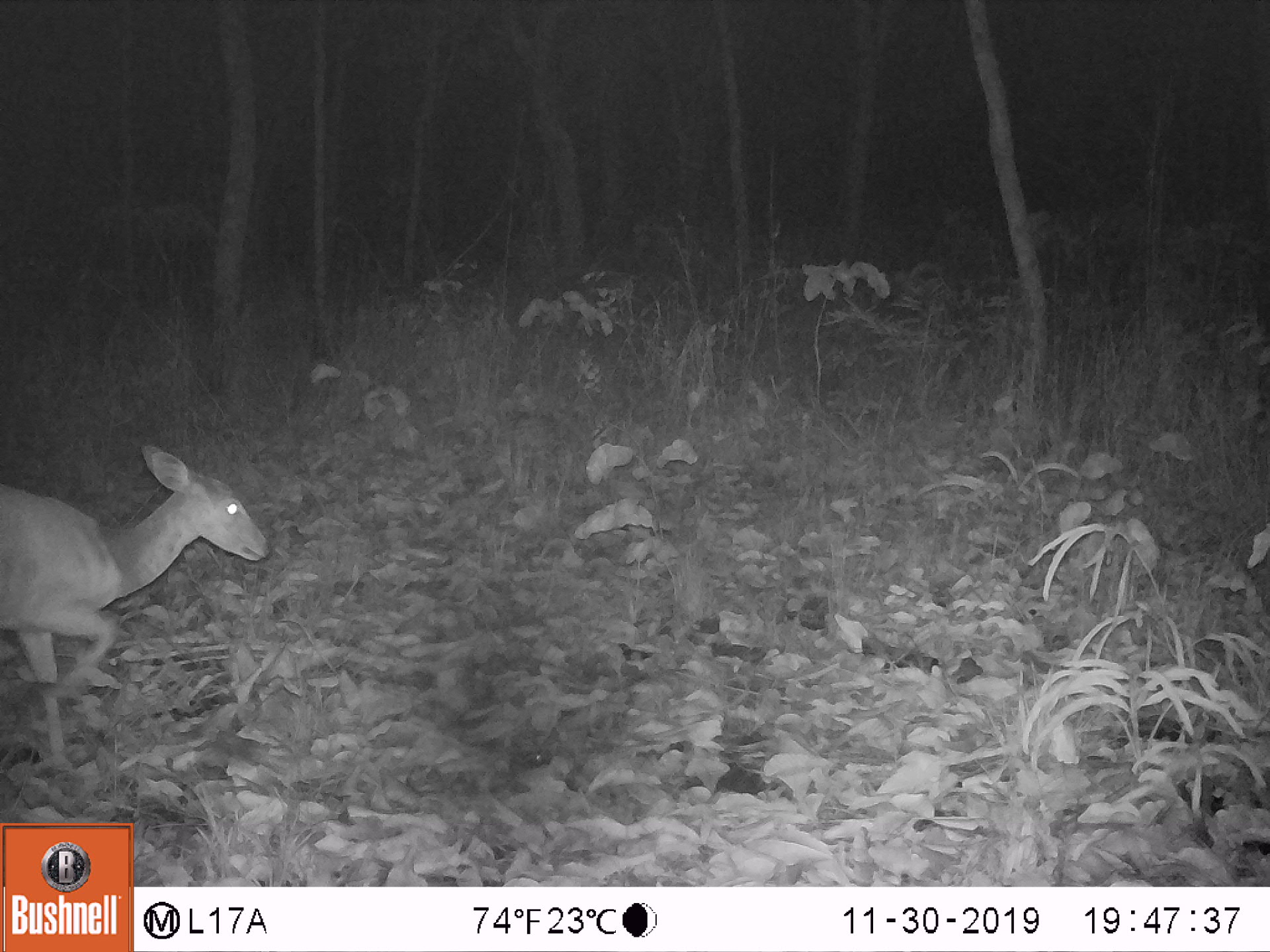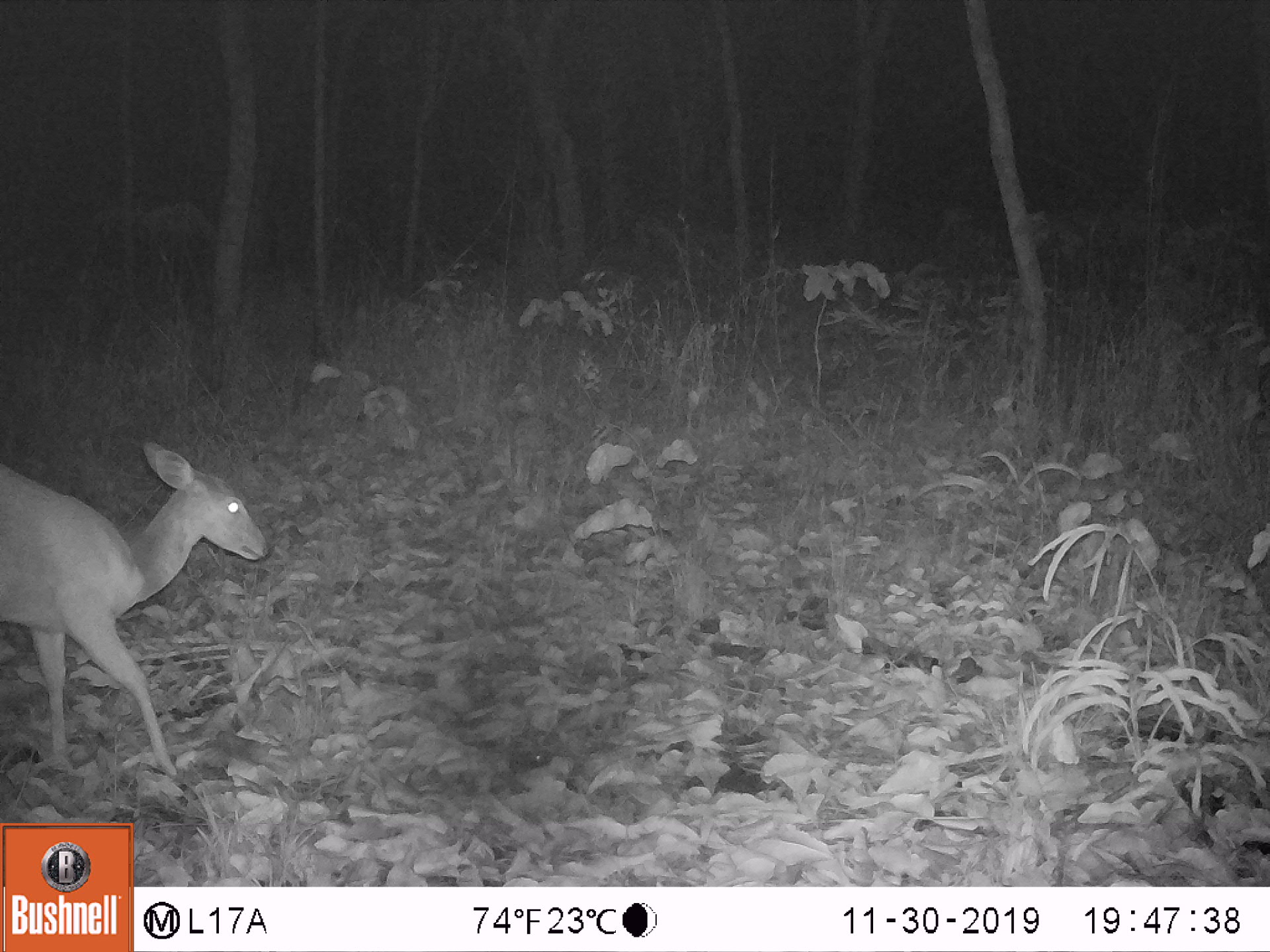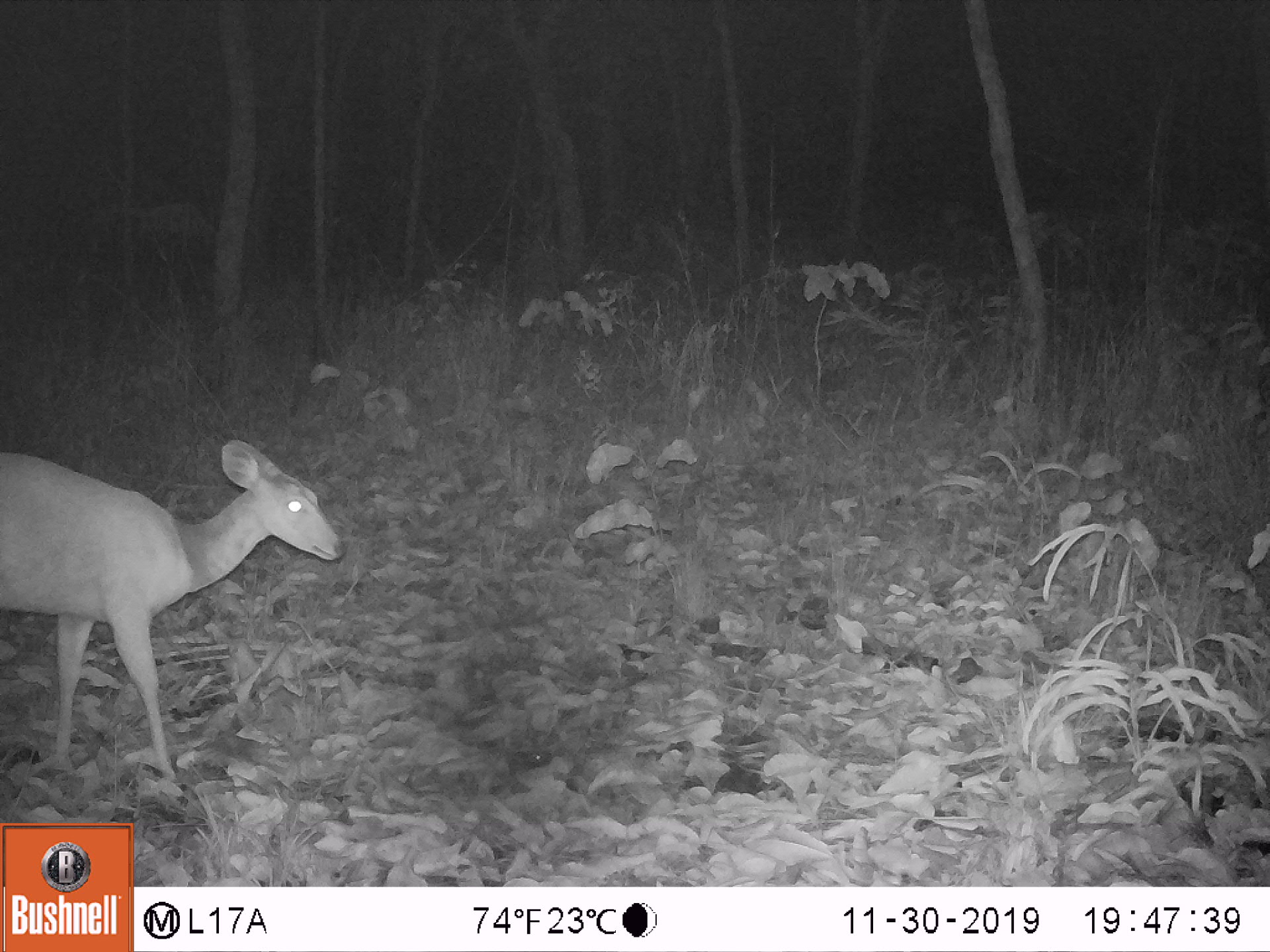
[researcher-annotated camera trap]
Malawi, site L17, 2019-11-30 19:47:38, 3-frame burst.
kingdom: Animalia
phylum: Chordata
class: Mammalia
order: Artiodactyla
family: Bovidae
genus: Redunca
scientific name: Redunca arundinum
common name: southern reedbuck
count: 1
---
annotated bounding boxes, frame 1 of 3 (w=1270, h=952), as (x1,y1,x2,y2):
southern reedbuck: (0,441,278,777)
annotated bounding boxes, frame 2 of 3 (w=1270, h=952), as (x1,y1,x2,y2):
southern reedbuck: (0,431,278,796)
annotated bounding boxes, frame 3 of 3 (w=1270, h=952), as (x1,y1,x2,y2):
southern reedbuck: (0,439,346,782)